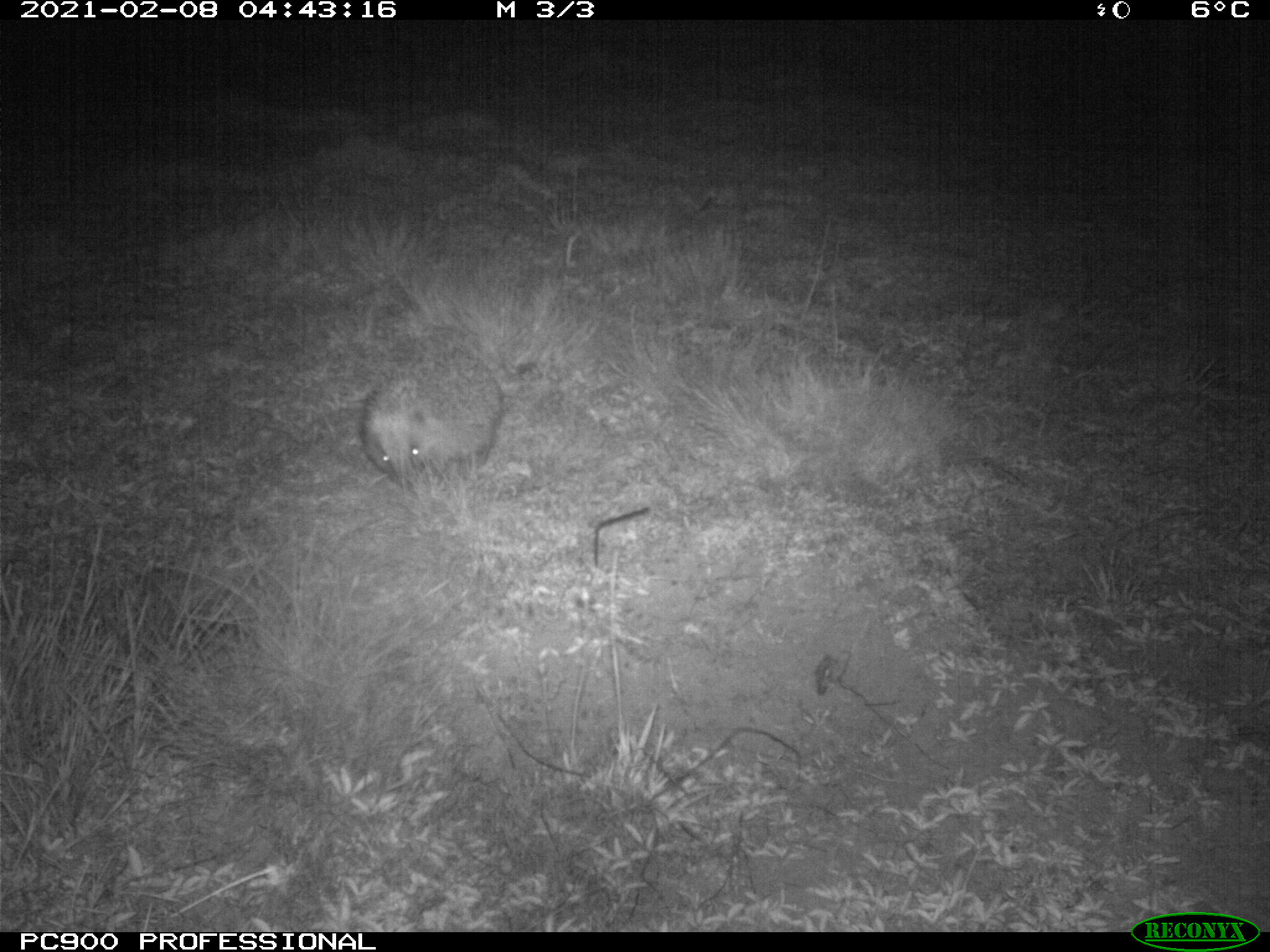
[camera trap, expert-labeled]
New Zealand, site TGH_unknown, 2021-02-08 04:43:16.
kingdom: Animalia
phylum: Chordata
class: Mammalia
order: Eulipotyphla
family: Erinaceidae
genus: Erinaceus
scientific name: Erinaceus europaeus europaeus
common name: european hedgehog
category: hedgehog